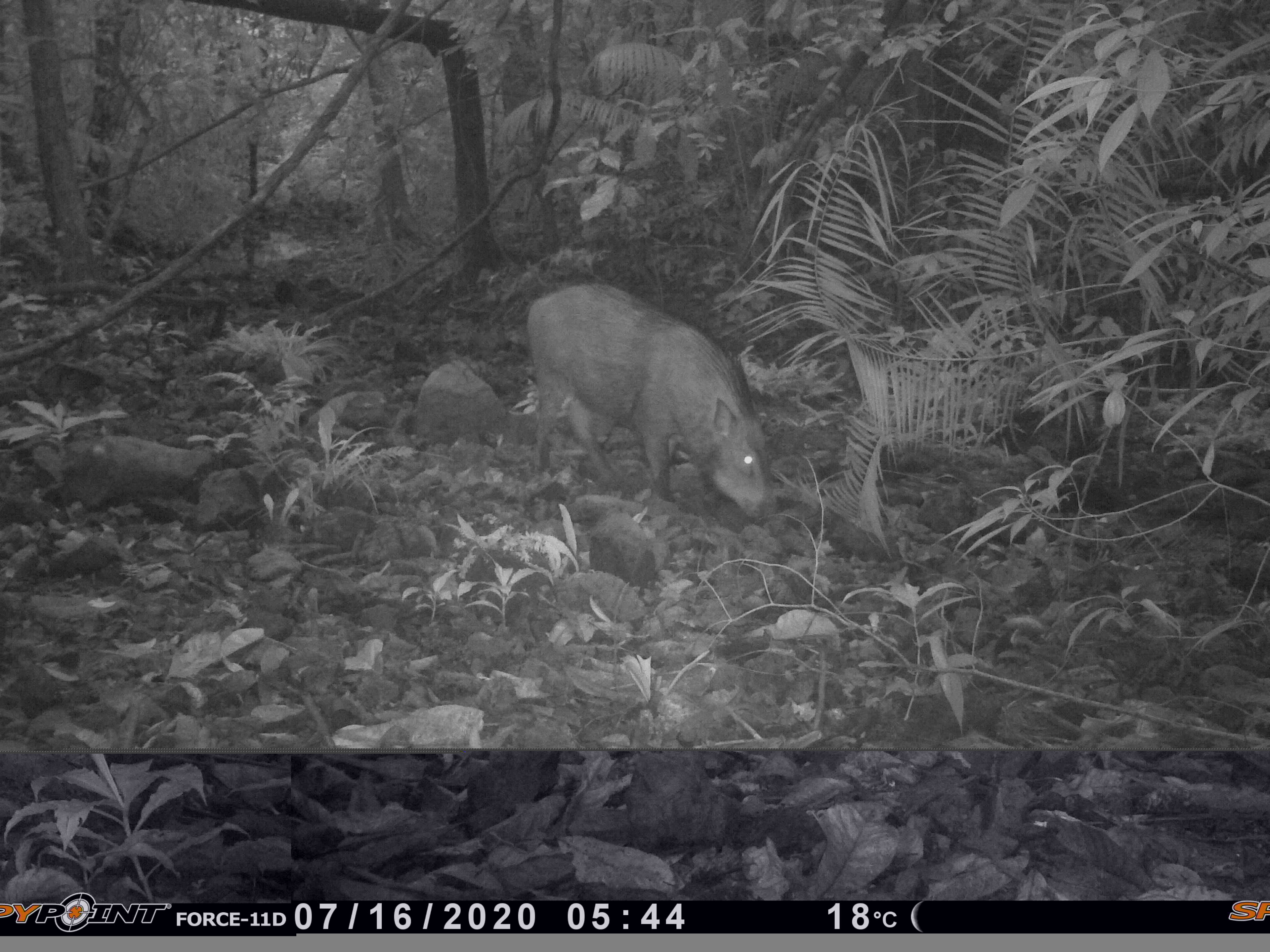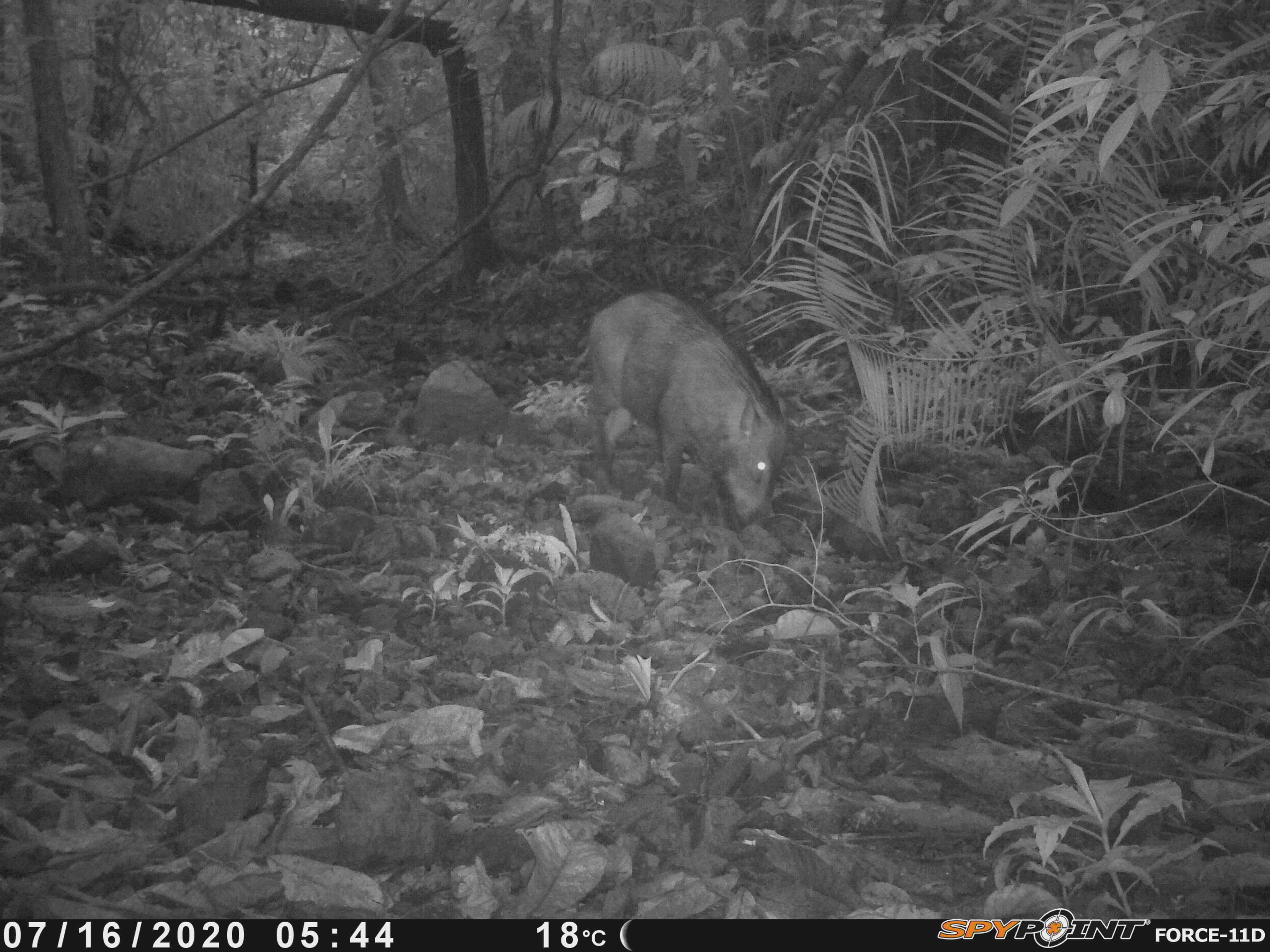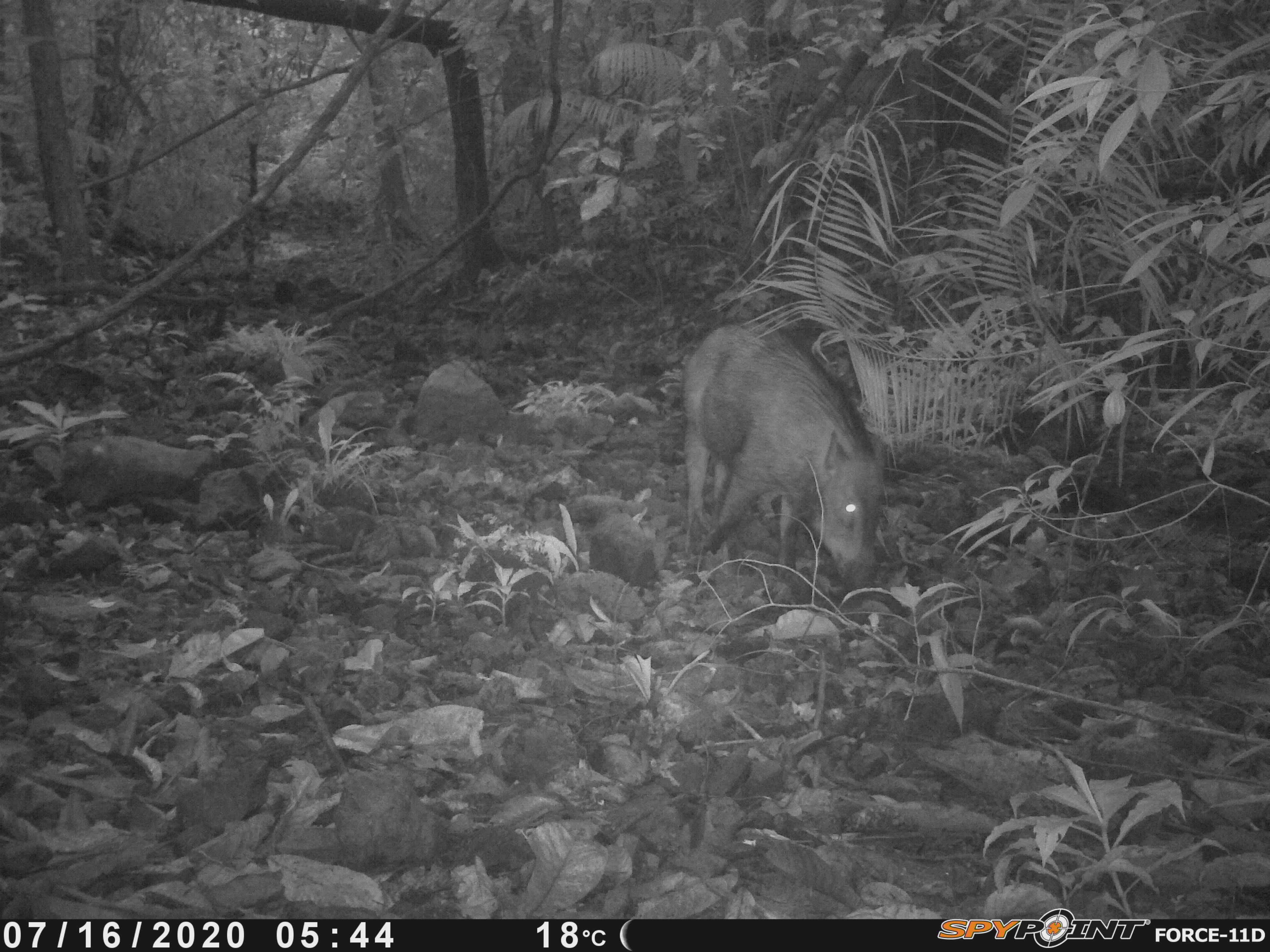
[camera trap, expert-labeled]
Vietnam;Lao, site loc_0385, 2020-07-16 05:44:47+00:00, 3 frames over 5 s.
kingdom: Animalia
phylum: Chordata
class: Mammalia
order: Artiodactyla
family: Suidae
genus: Sus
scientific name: Sus scrofa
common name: eurasian wild pig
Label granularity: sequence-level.